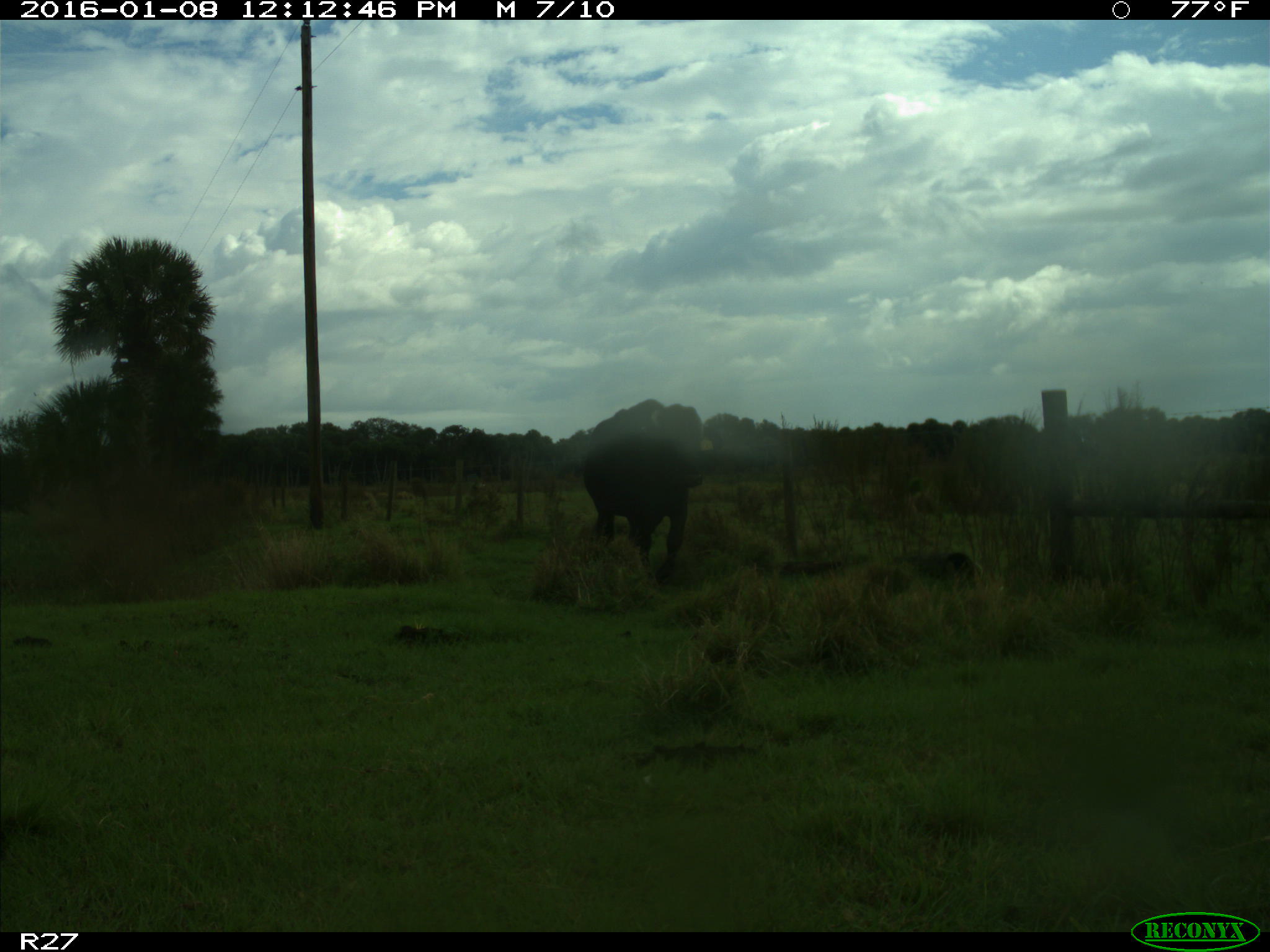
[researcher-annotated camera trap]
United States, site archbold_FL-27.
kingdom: Animalia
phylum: Chordata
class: Mammalia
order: Artiodactyla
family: Bovidae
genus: Bos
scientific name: Bos taurus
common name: domestic cow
Bos taurus (domestic cow).